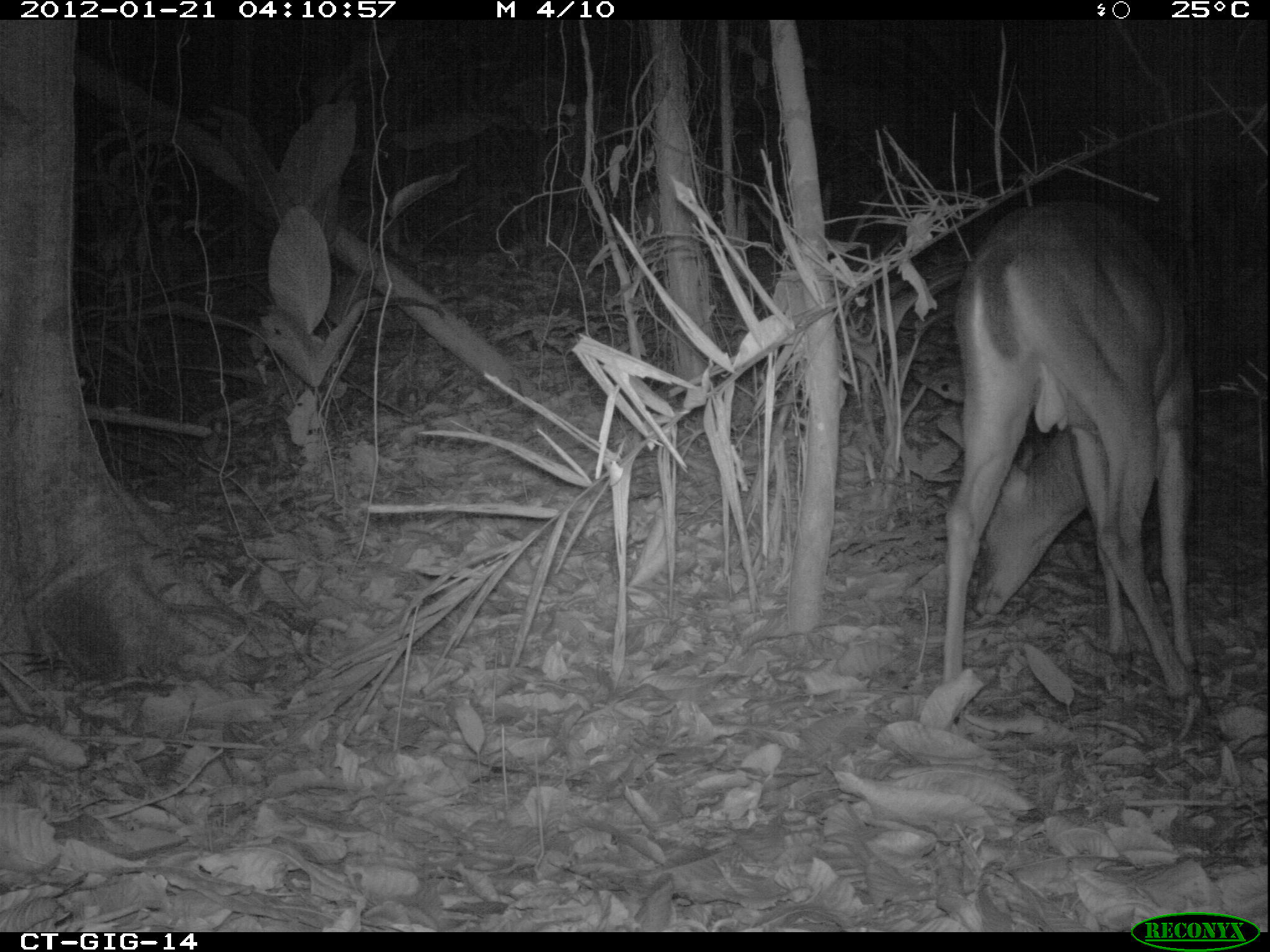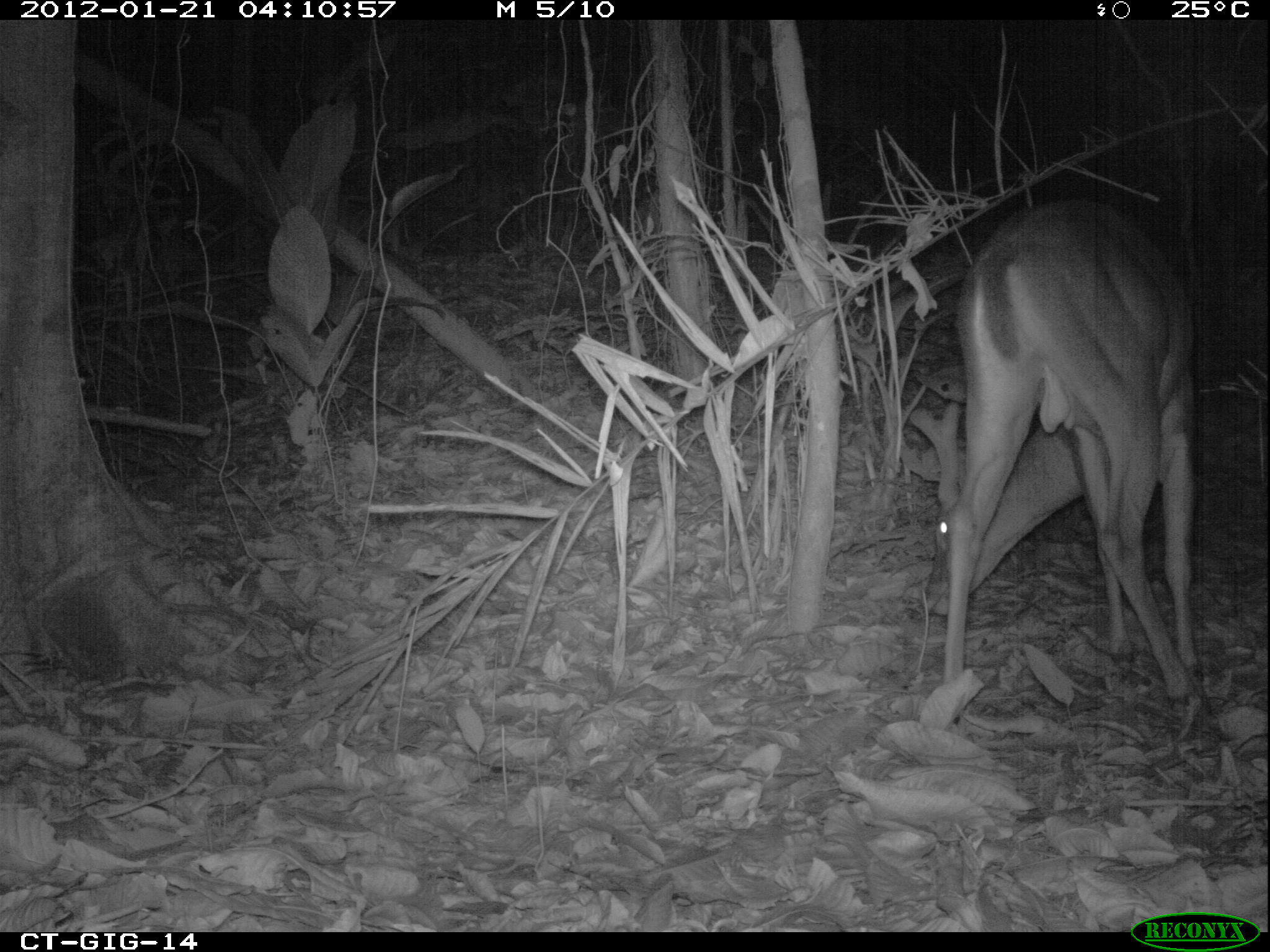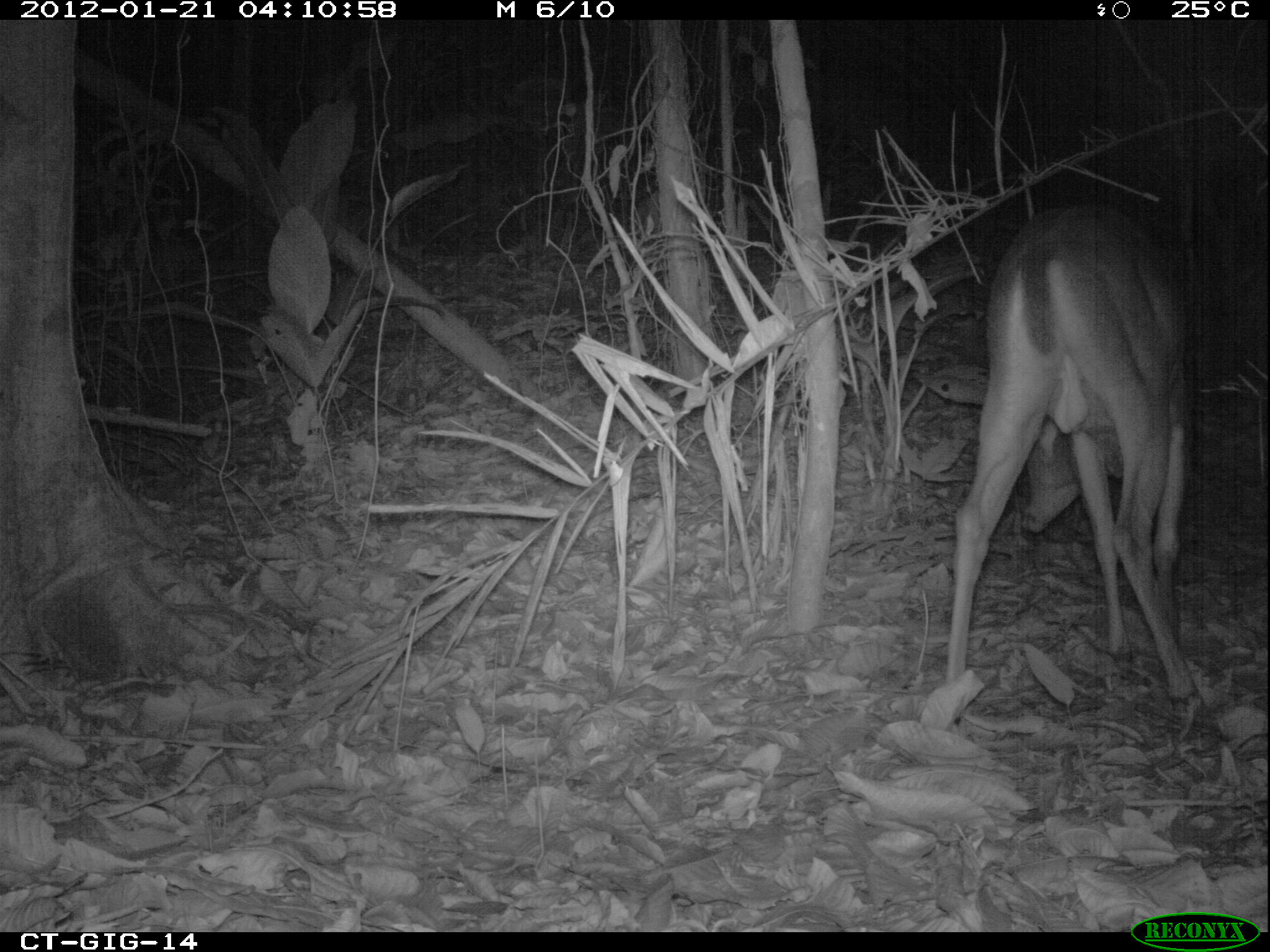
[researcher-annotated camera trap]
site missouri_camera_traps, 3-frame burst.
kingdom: Animalia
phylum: Chordata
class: Mammalia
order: Artiodactyla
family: Cervidae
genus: Odocoileus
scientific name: Odocoileus virginianus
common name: white-tailed deer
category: white tailed deer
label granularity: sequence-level